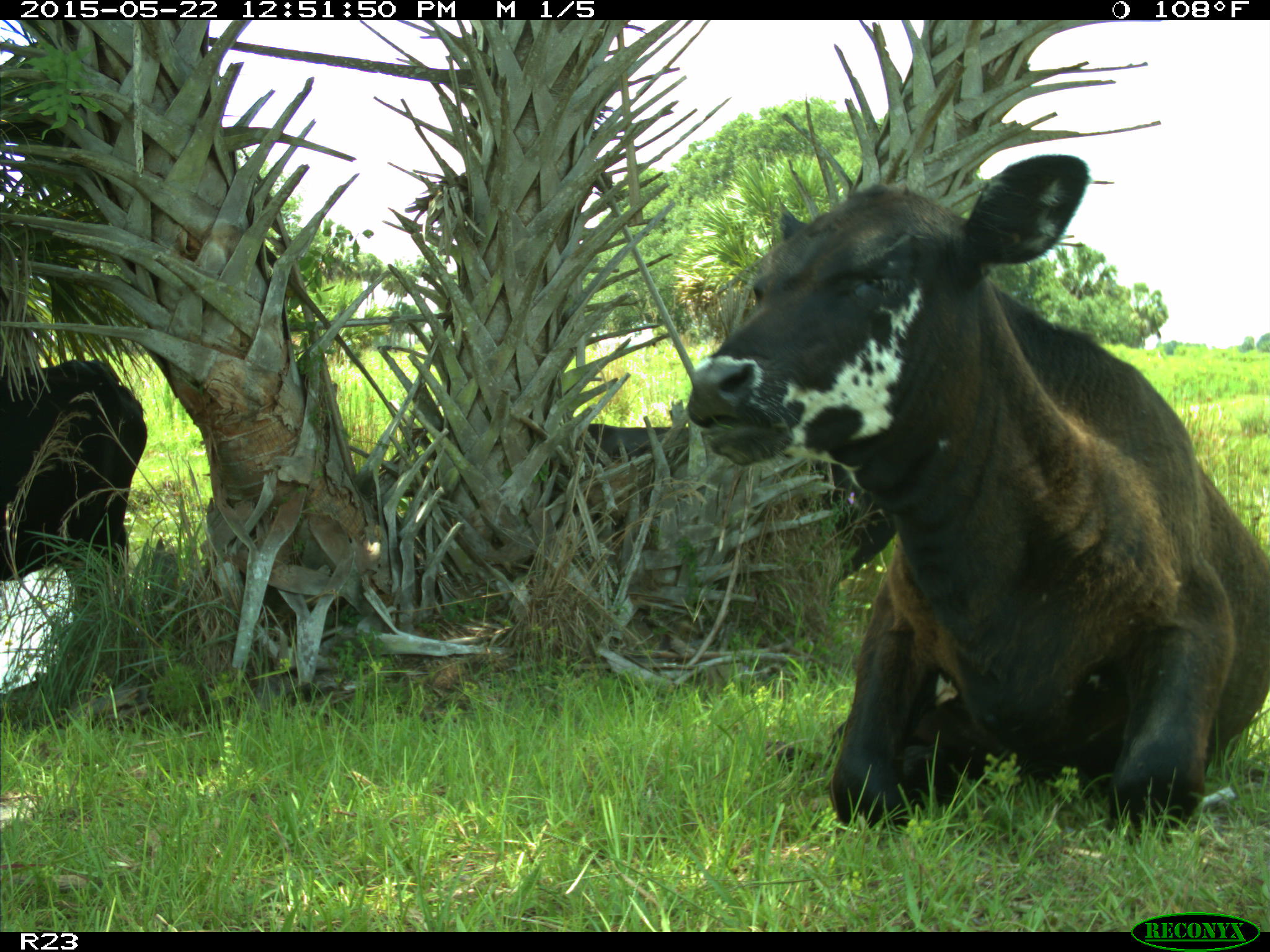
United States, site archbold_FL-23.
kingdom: Animalia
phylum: Chordata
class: Mammalia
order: Artiodactyla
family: Bovidae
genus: Bos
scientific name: Bos taurus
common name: domestic cow